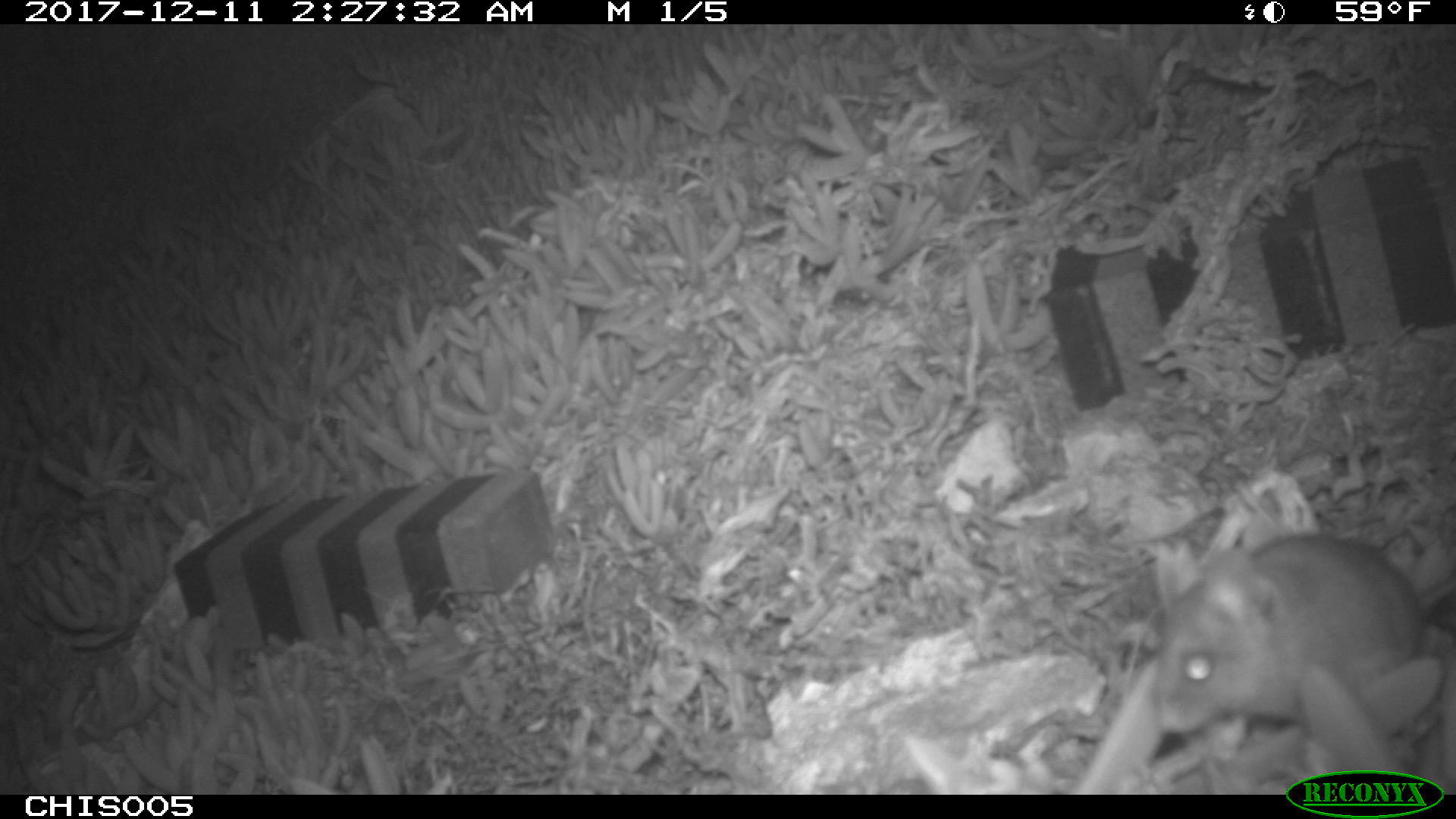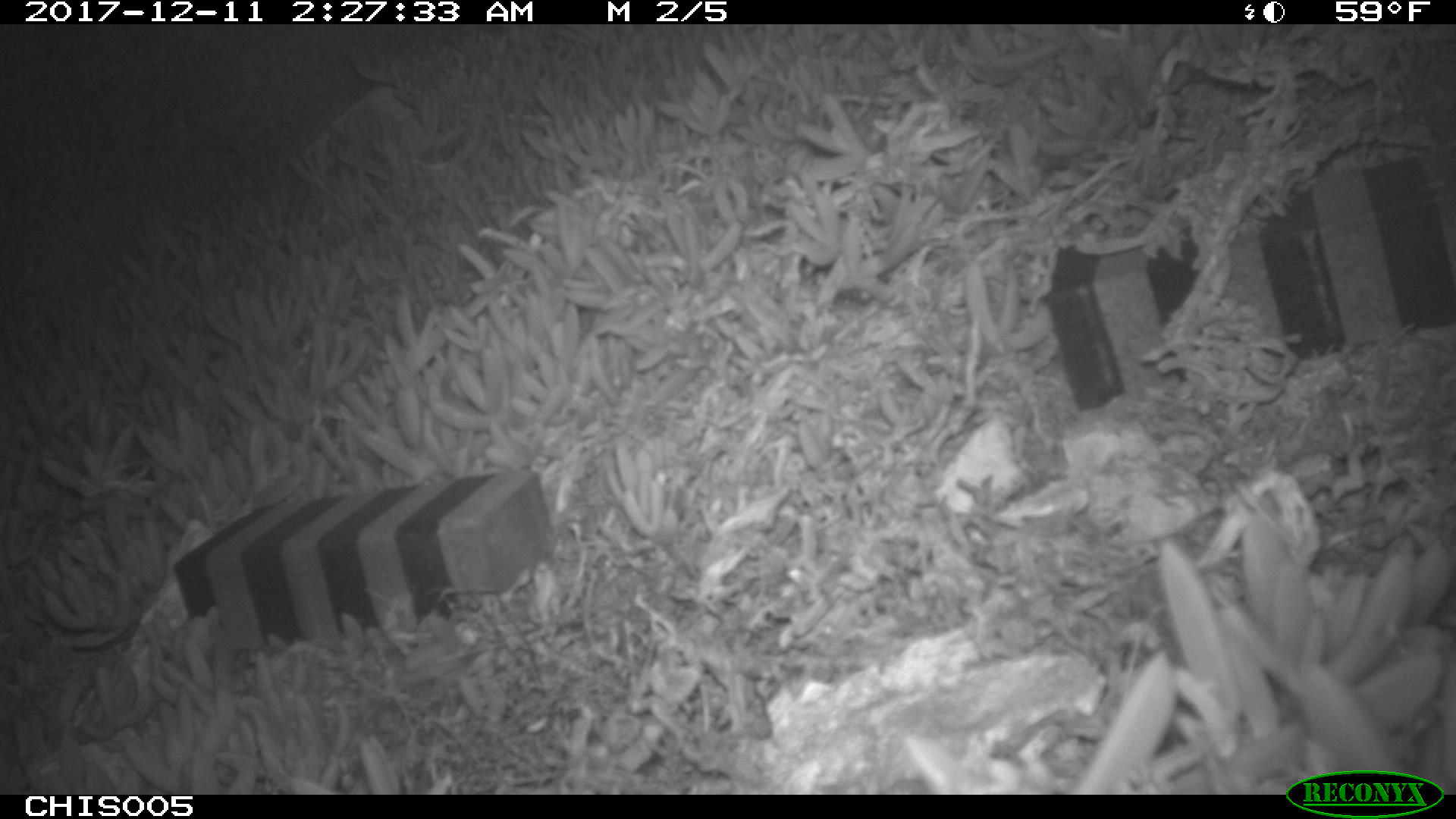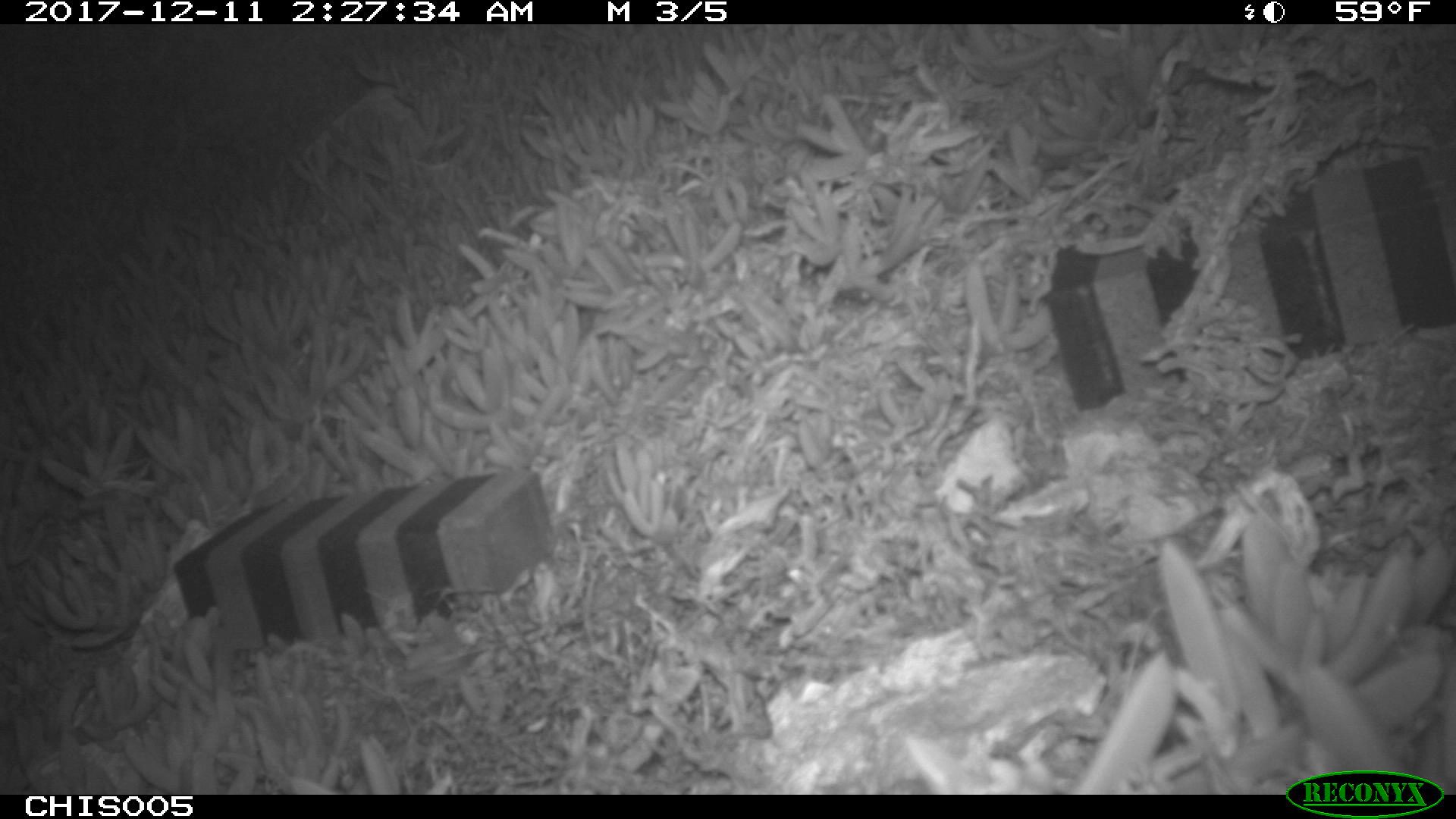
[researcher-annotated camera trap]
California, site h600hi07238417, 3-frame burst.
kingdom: Animalia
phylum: Chordata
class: Mammalia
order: Rodentia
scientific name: Rodentia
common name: rodent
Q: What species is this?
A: Rodent (Rodentia).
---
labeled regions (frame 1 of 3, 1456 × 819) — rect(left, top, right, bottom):
rodent: rect(1151, 537, 1455, 731)